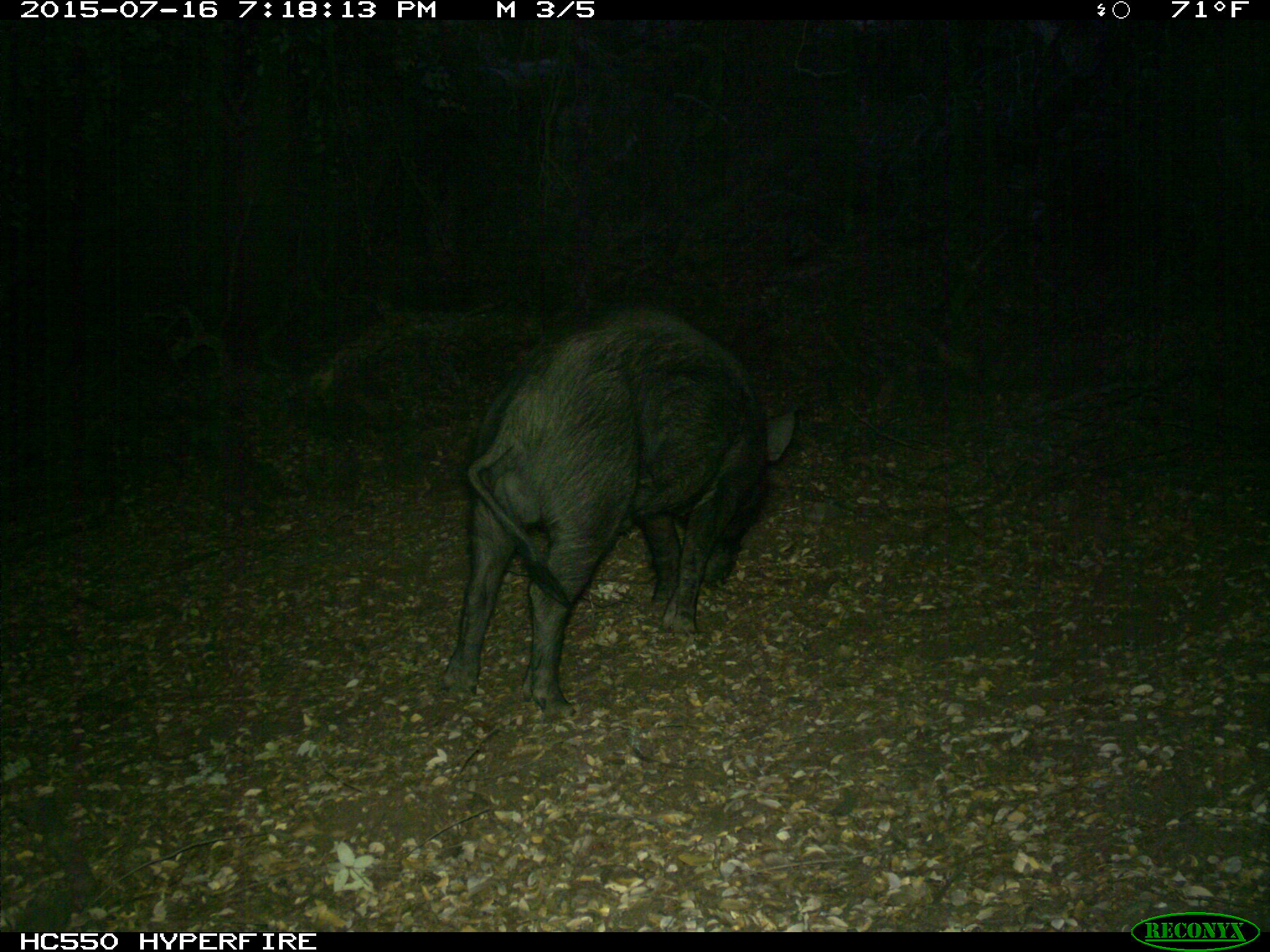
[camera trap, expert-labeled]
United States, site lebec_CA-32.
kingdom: Animalia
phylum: Chordata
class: Mammalia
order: Artiodactyla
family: Suidae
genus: Sus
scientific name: Sus scrofa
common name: wild boar